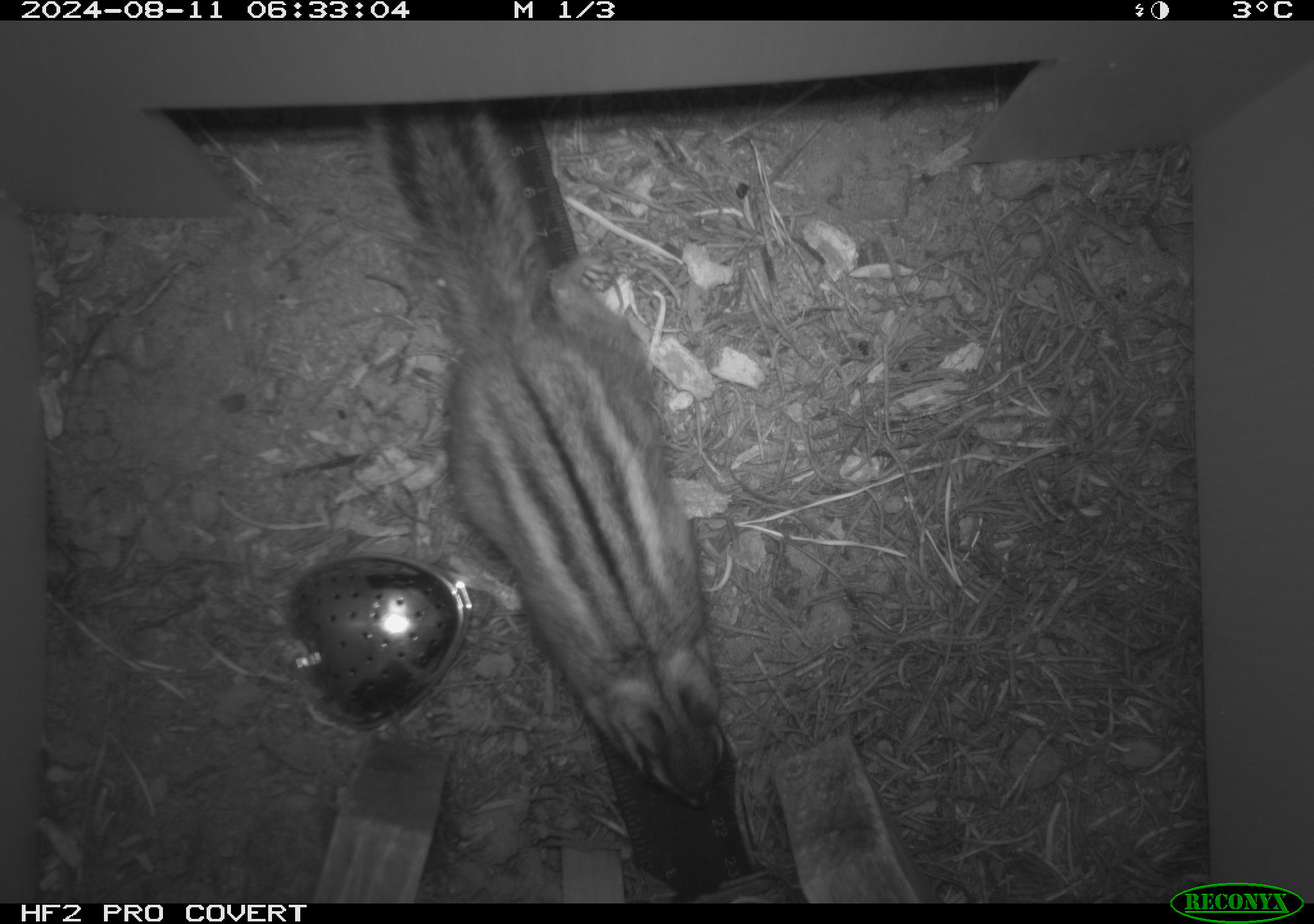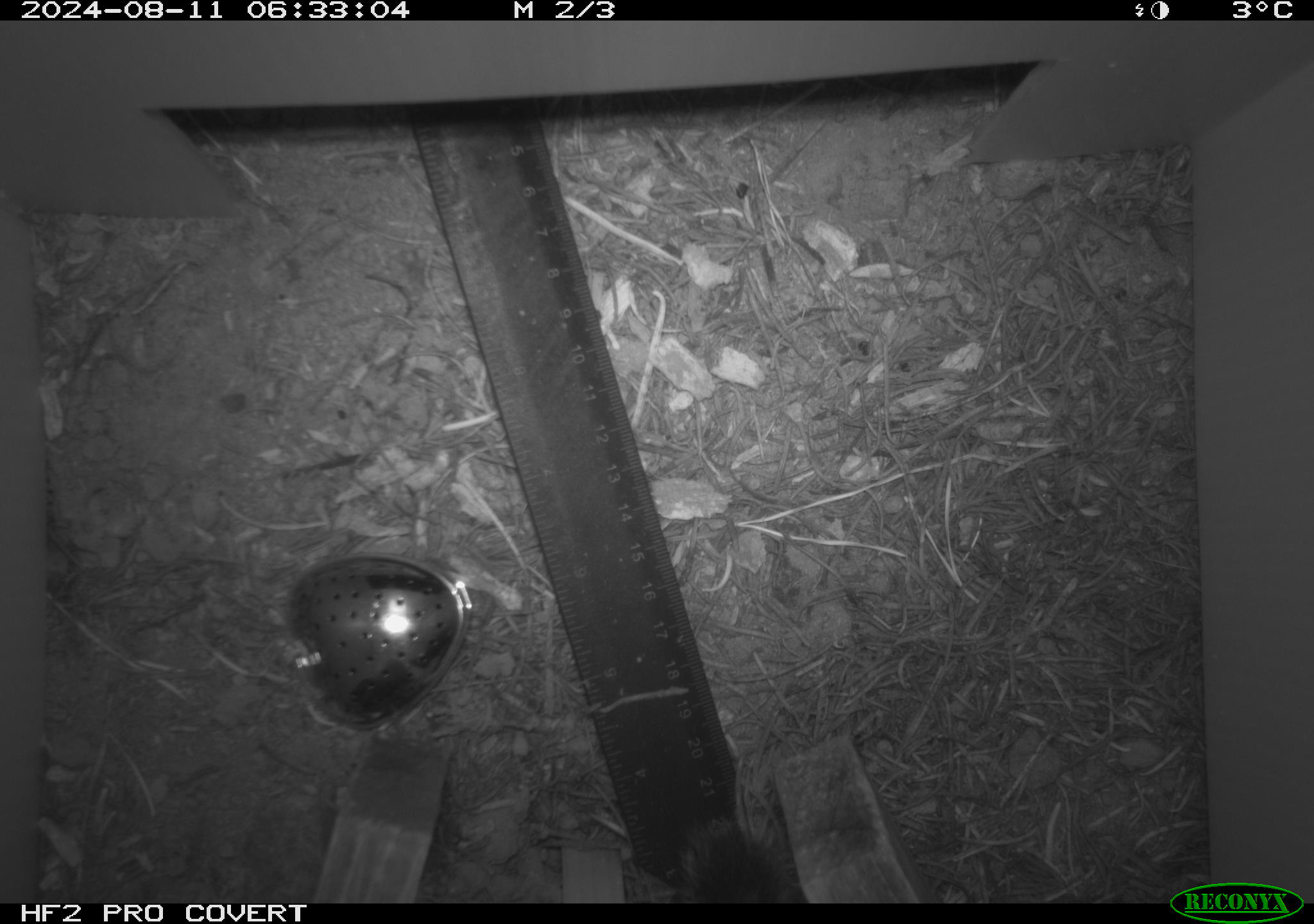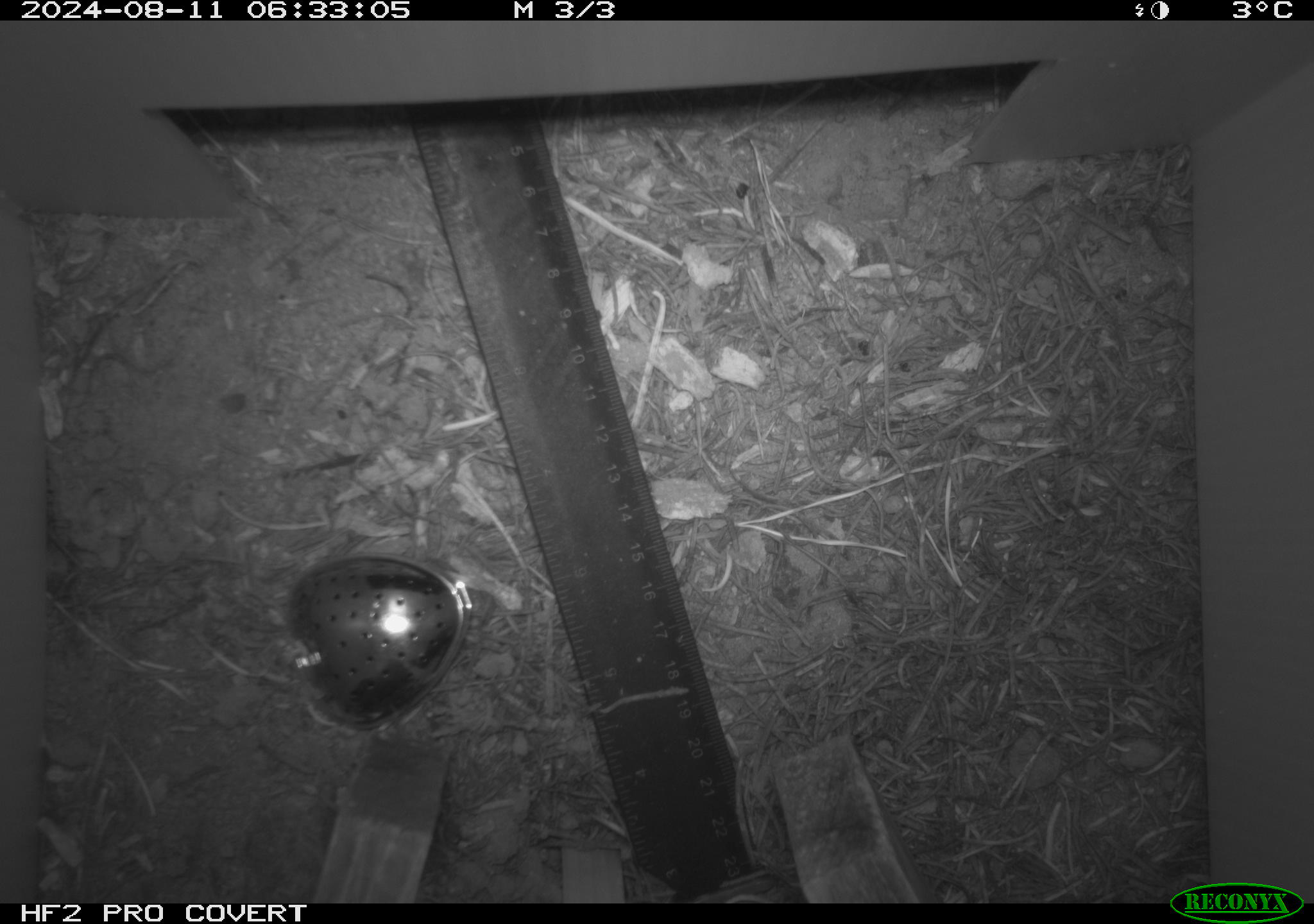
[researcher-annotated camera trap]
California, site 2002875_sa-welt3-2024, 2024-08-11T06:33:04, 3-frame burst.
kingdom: Animalia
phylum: Chordata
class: Mammalia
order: Rodentia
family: Sciuridae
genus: Neotamias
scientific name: Neotamias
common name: western chipmunks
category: neotamias species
Neotamias species (western chipmunks) (Neotamias).